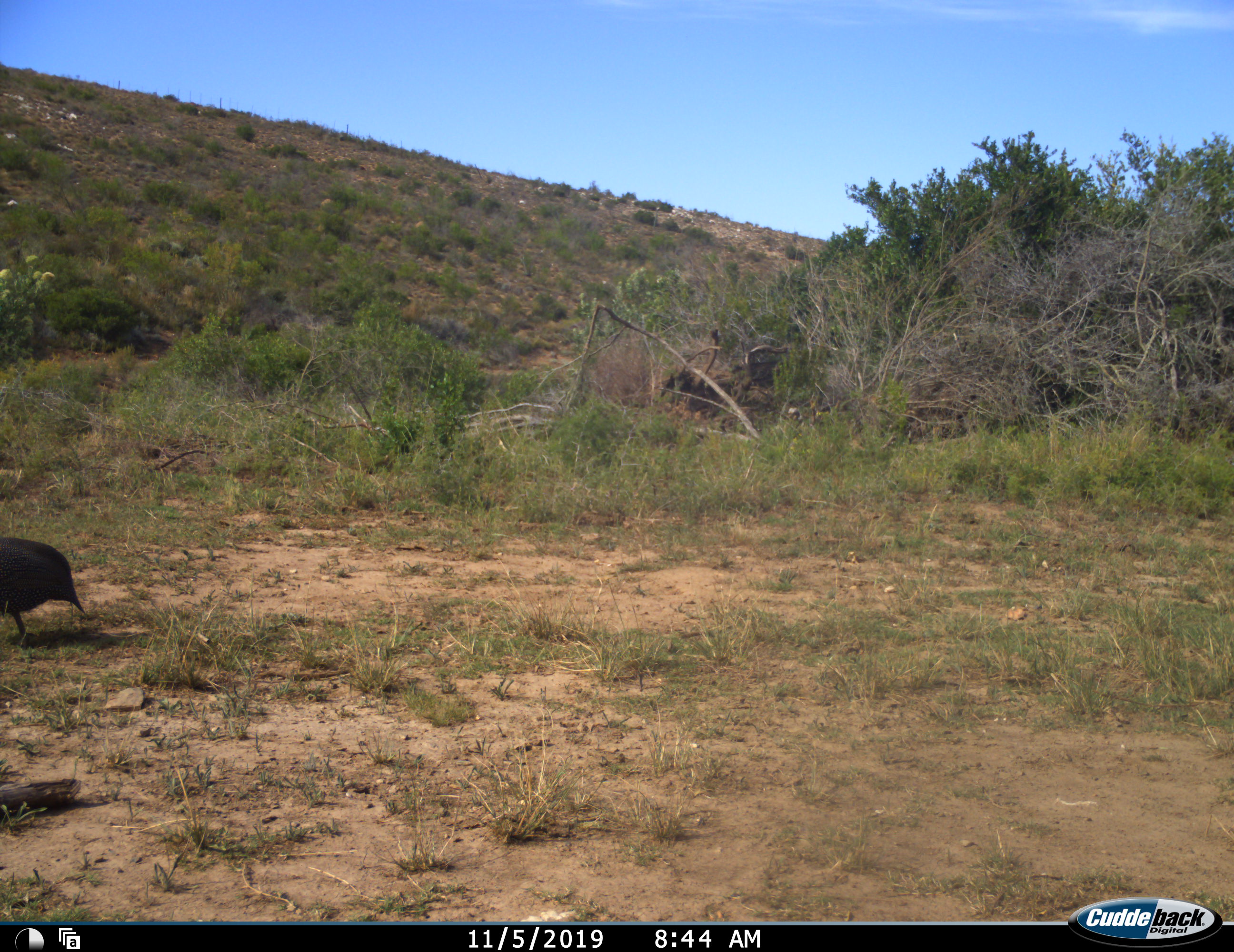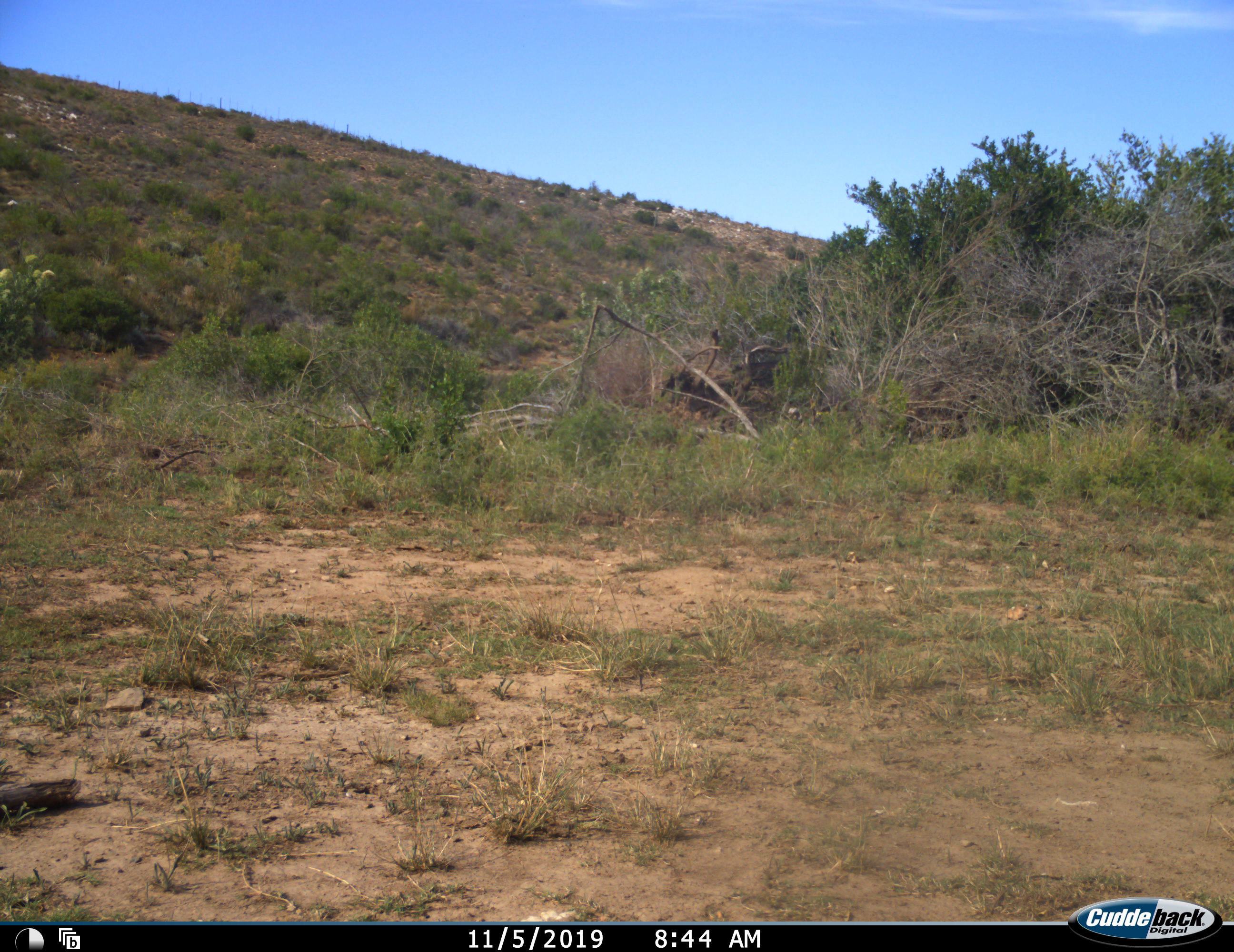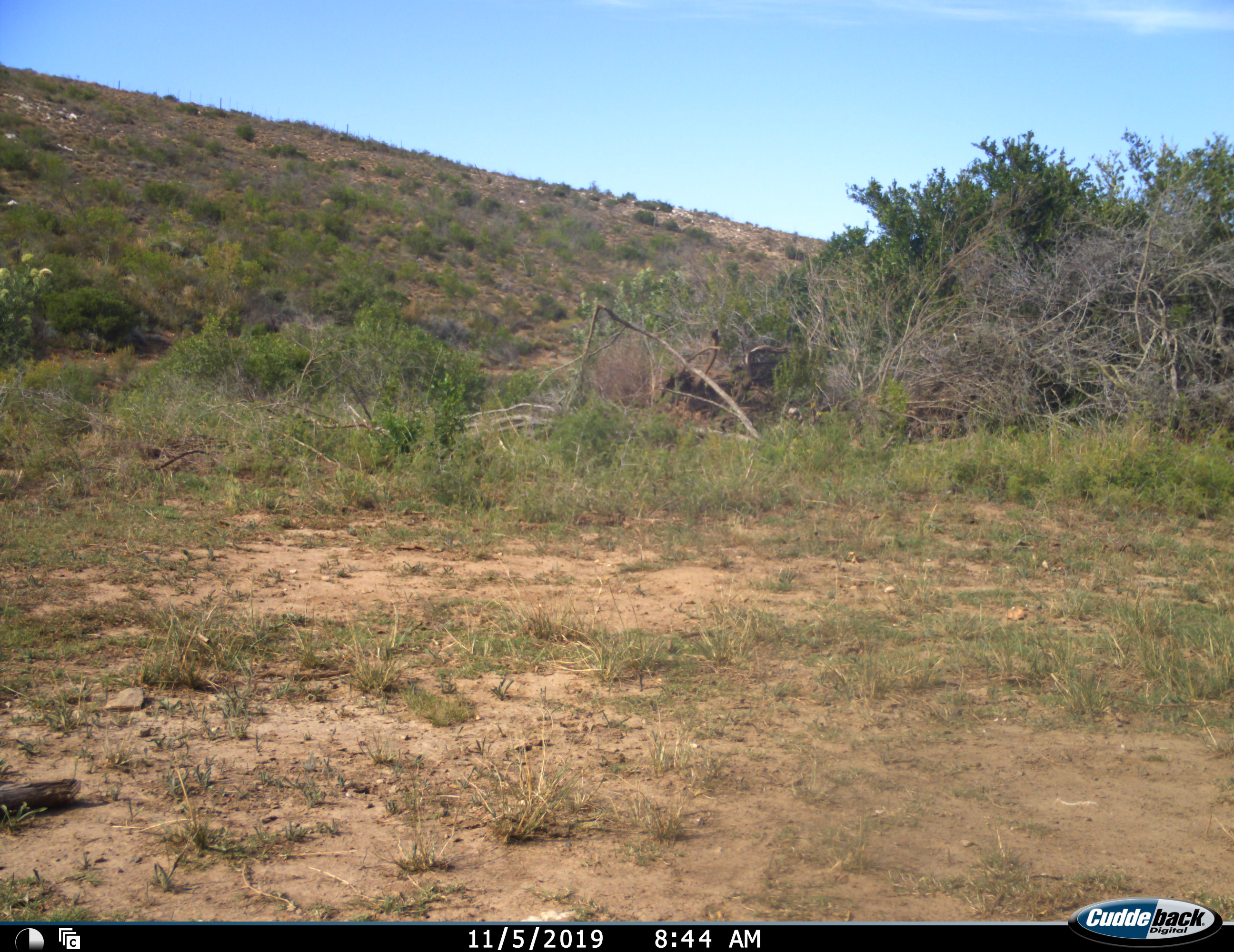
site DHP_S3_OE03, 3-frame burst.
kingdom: Animalia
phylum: Chordata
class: Aves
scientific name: Aves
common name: bird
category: birdother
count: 1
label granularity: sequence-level